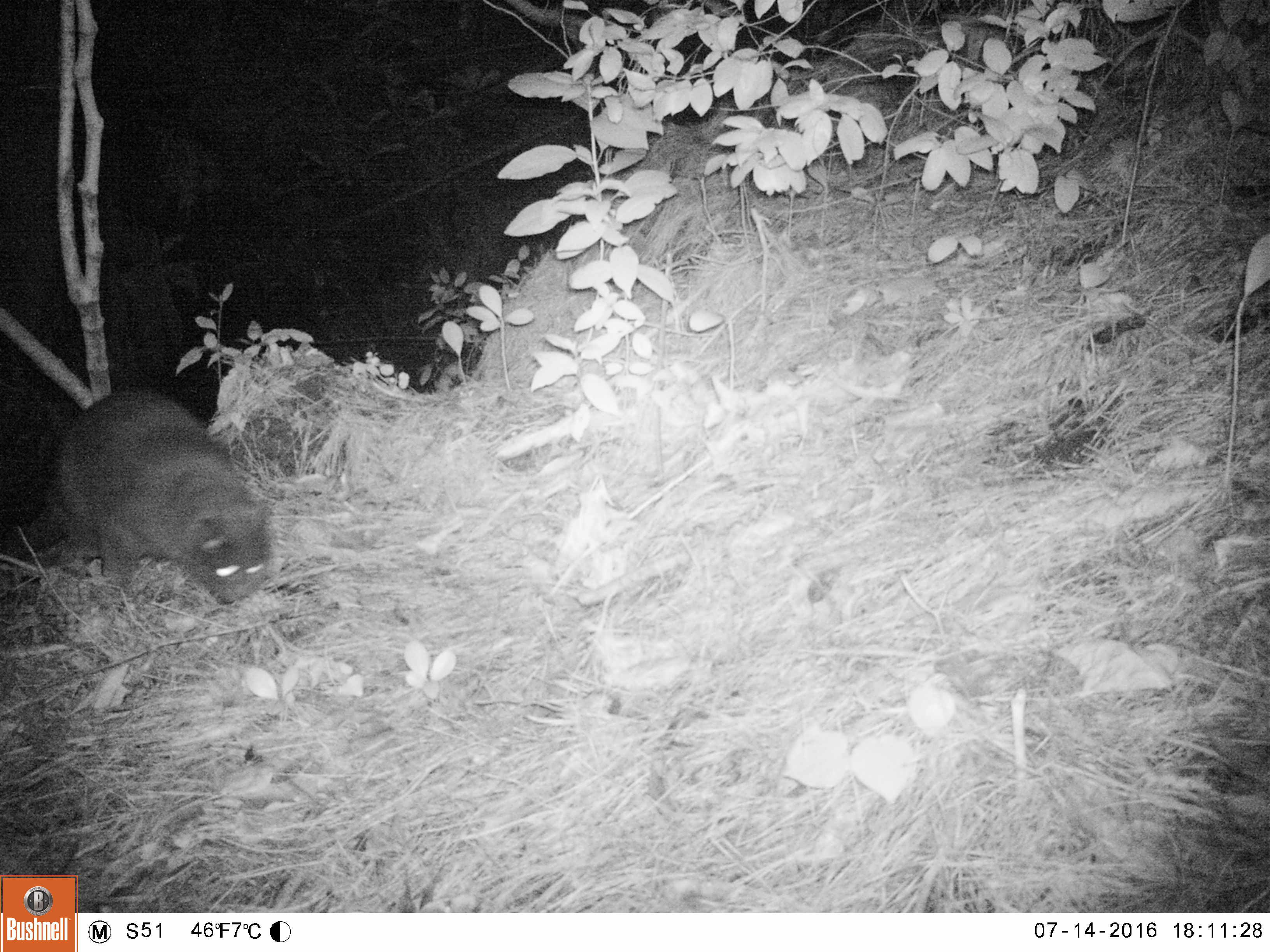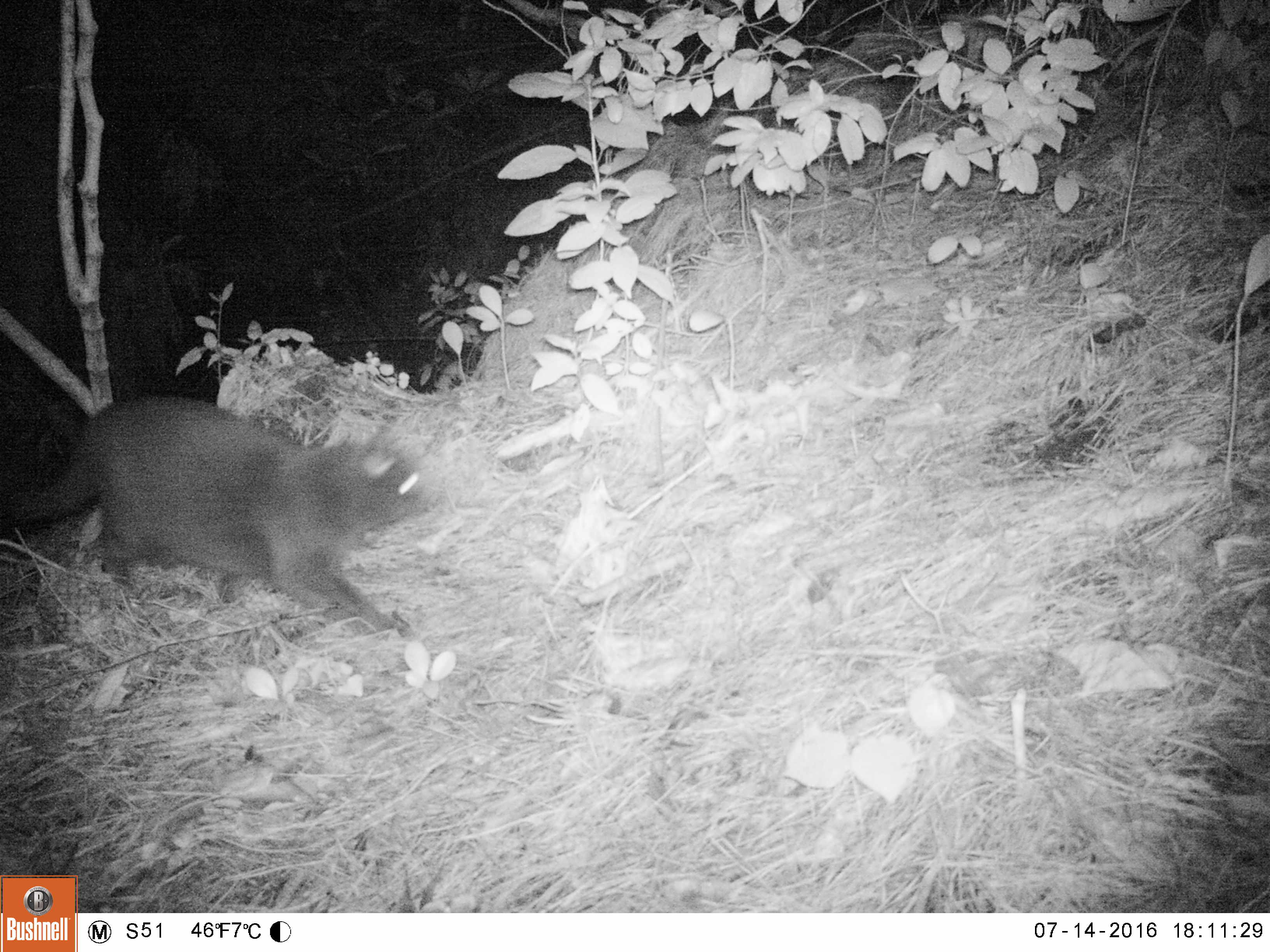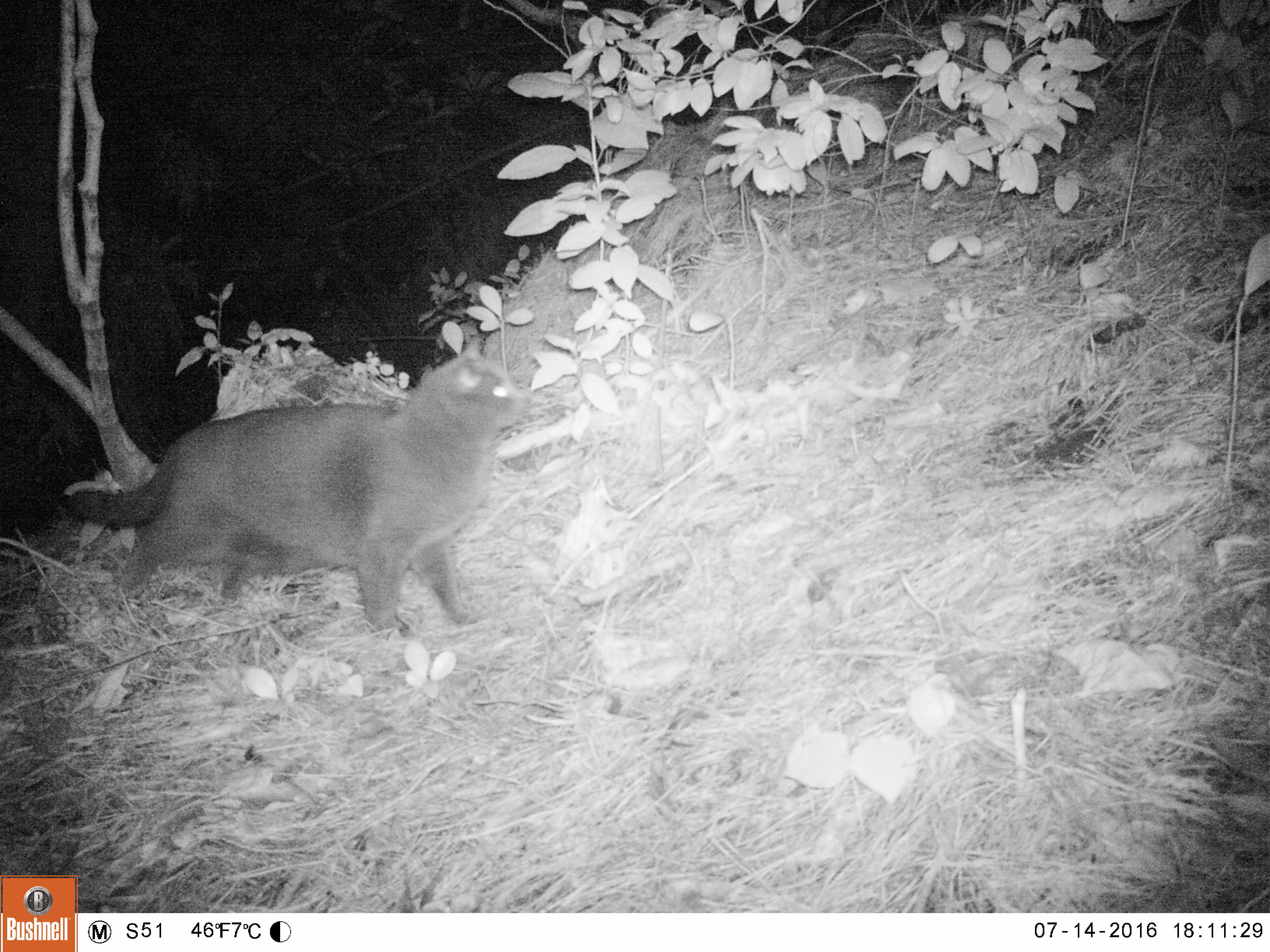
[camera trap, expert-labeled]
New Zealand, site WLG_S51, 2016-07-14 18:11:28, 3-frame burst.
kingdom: Animalia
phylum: Chordata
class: Mammalia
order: Carnivora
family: Felidae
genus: Felis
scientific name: Felis catus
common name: domestic cat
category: cat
Cat (domestic cat) (Felis catus).